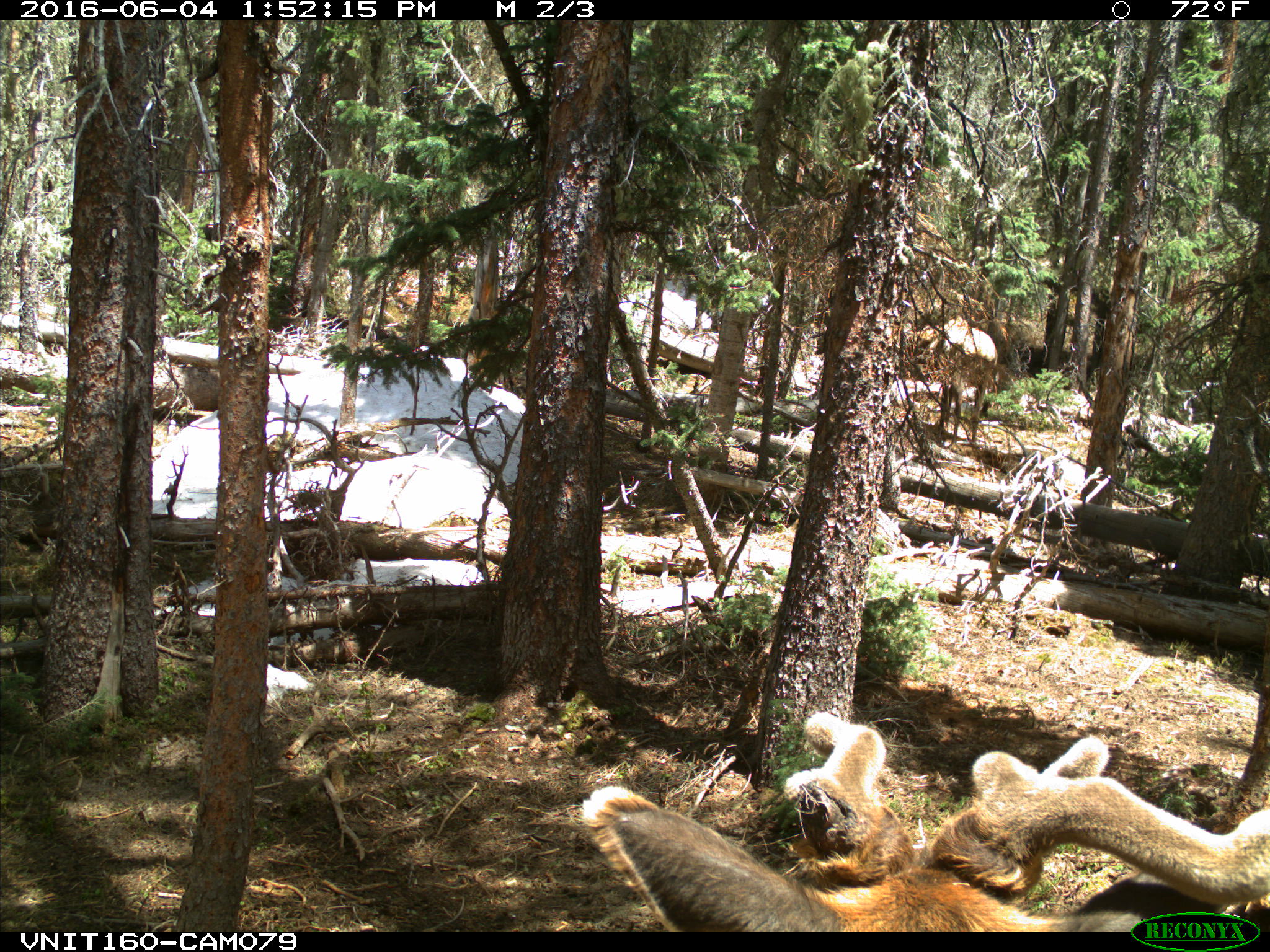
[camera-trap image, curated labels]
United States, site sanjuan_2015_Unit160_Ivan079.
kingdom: Animalia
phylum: Chordata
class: Mammalia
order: Artiodactyla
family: Cervidae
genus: Cervus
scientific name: Cervus elaphus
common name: red deer